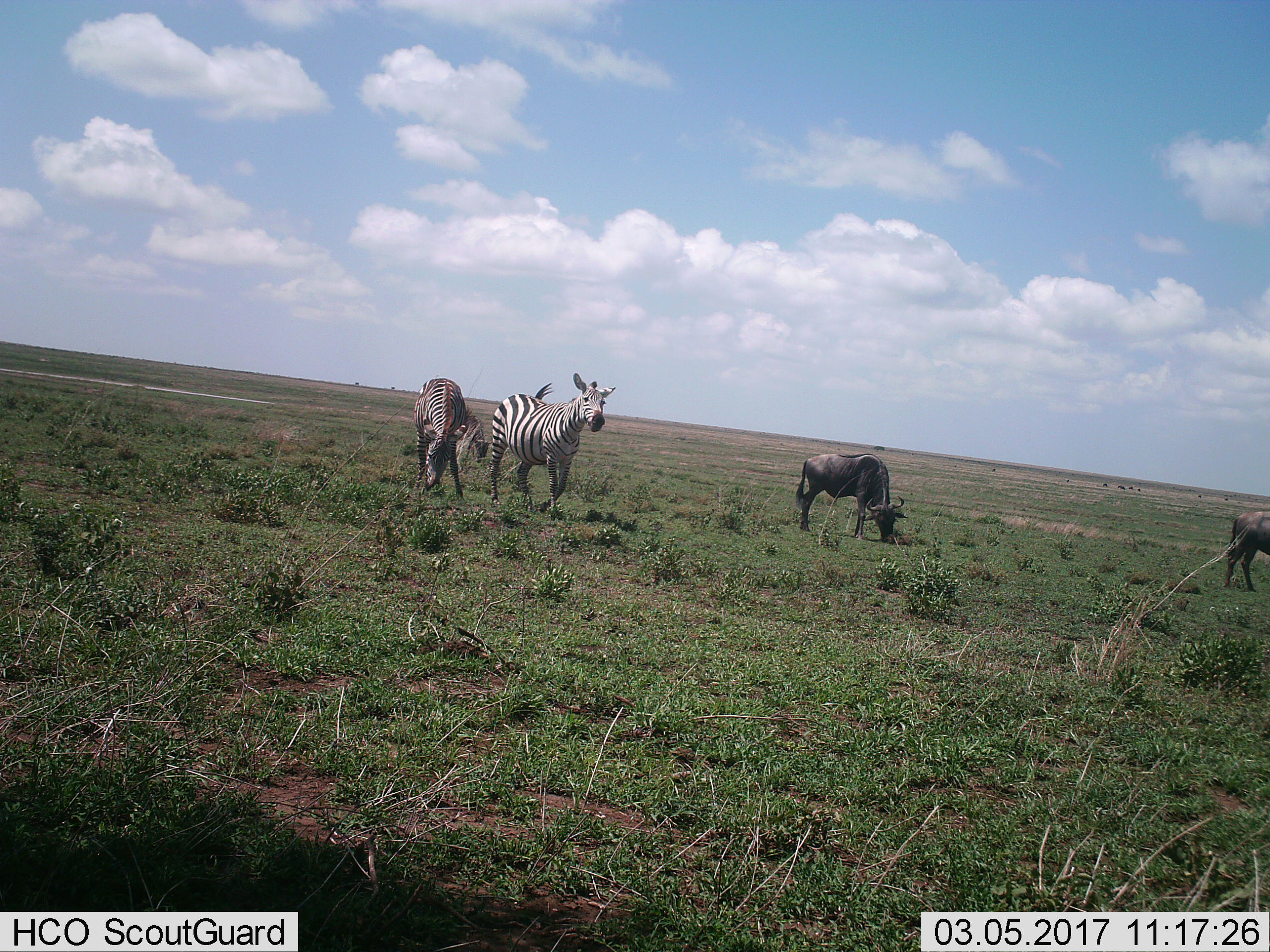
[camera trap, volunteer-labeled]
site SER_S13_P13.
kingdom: Animalia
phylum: Chordata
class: Mammalia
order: Artiodactyla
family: Bovidae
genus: Connochaetes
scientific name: Connochaetes taurinus taurinus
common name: blue wildebeest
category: wildebeestblue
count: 3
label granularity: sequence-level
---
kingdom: Animalia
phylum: Chordata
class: Mammalia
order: Perissodactyla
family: Equidae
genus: Equus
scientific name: Equus quagga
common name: plains zebra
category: zebraplains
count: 2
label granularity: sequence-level